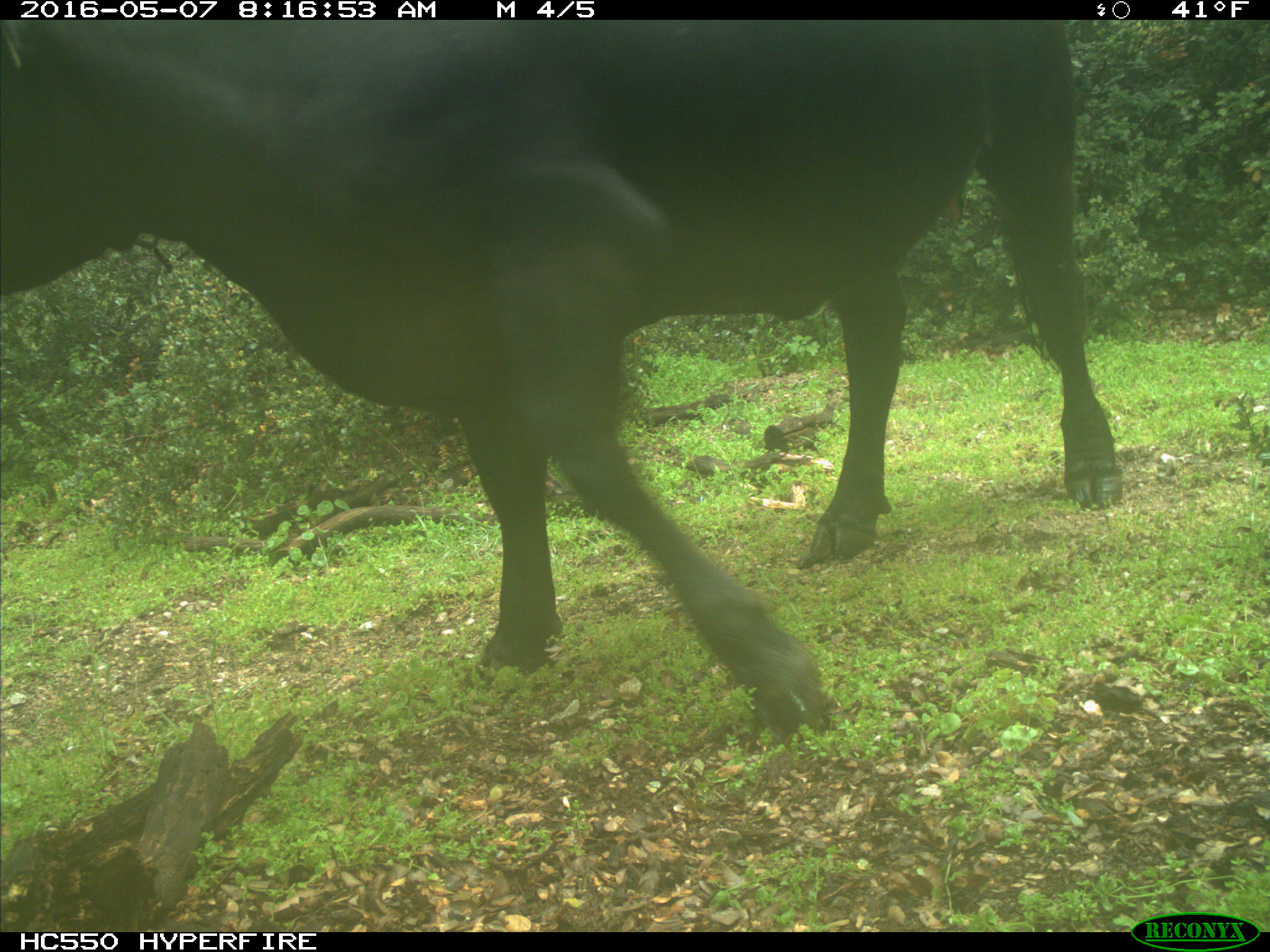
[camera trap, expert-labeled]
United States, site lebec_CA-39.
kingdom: Animalia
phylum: Chordata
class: Mammalia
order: Artiodactyla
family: Bovidae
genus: Bos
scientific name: Bos taurus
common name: domestic cow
Bos taurus (domestic cow).